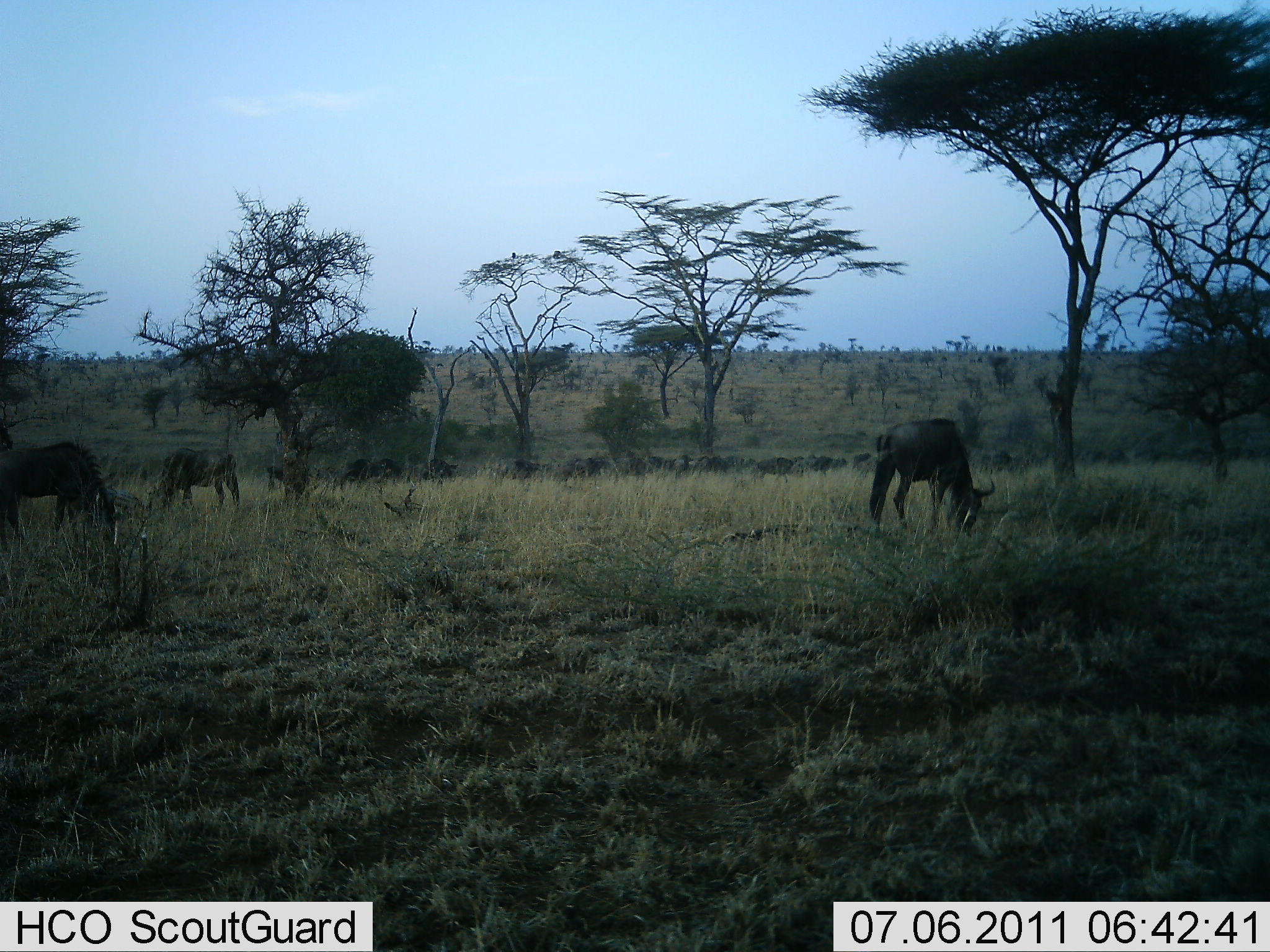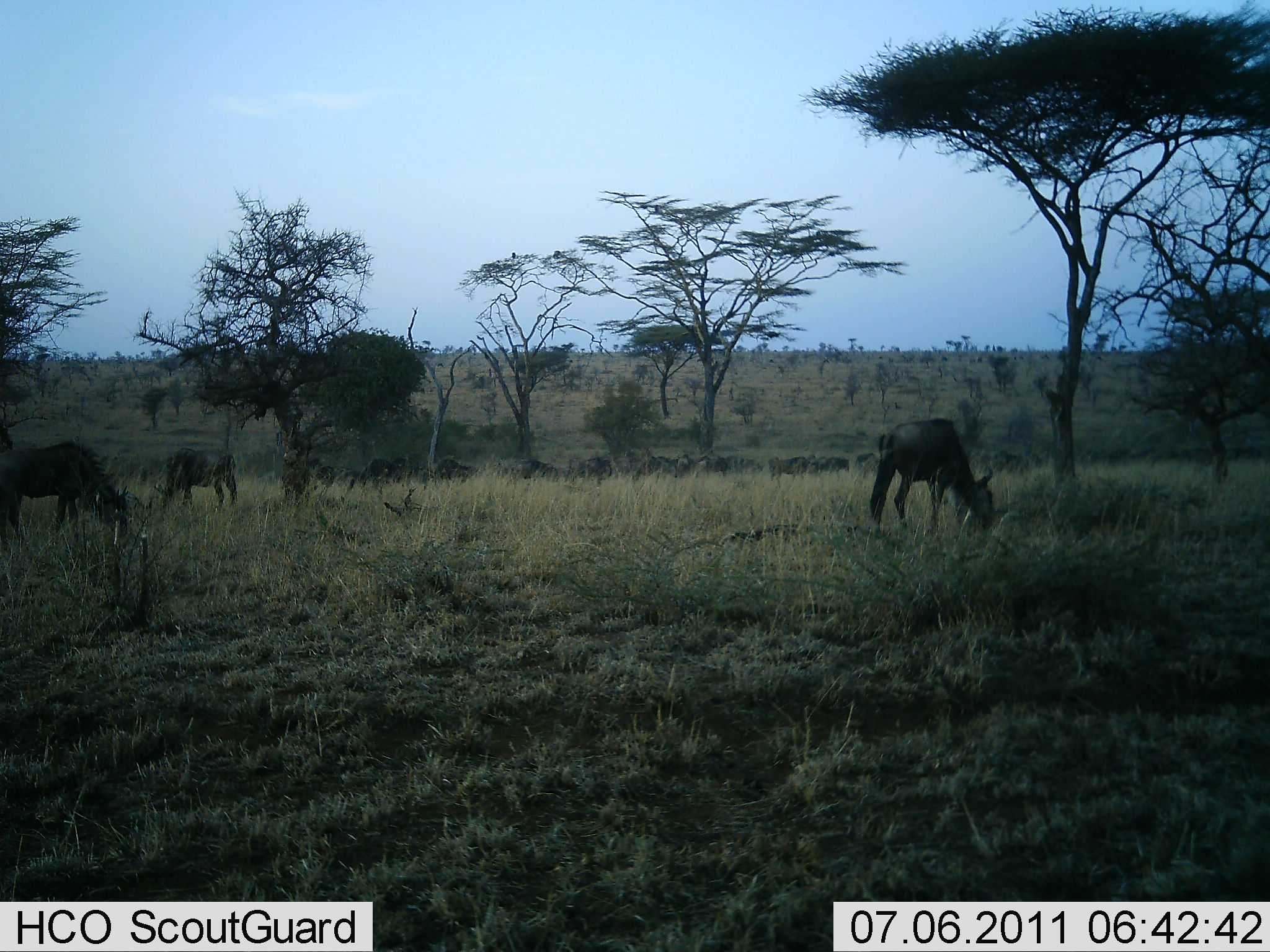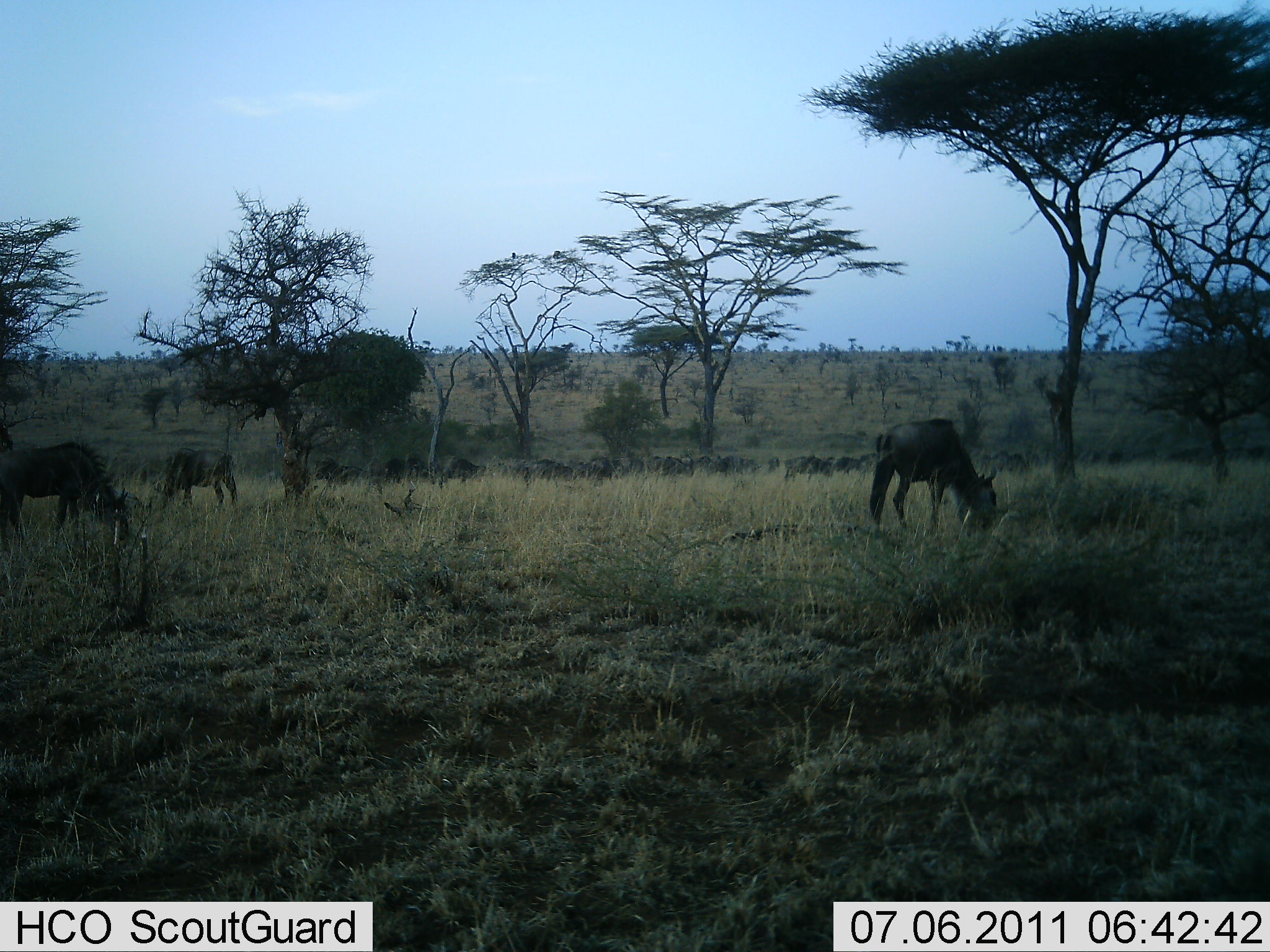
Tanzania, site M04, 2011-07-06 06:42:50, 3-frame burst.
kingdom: Animalia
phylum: Chordata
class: Mammalia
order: Artiodactyla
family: Bovidae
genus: Connochaetes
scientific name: Connochaetes taurinus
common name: blue wildebeest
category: wildebeest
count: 11-50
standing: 8%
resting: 0%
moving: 33%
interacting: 0%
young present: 0%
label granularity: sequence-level